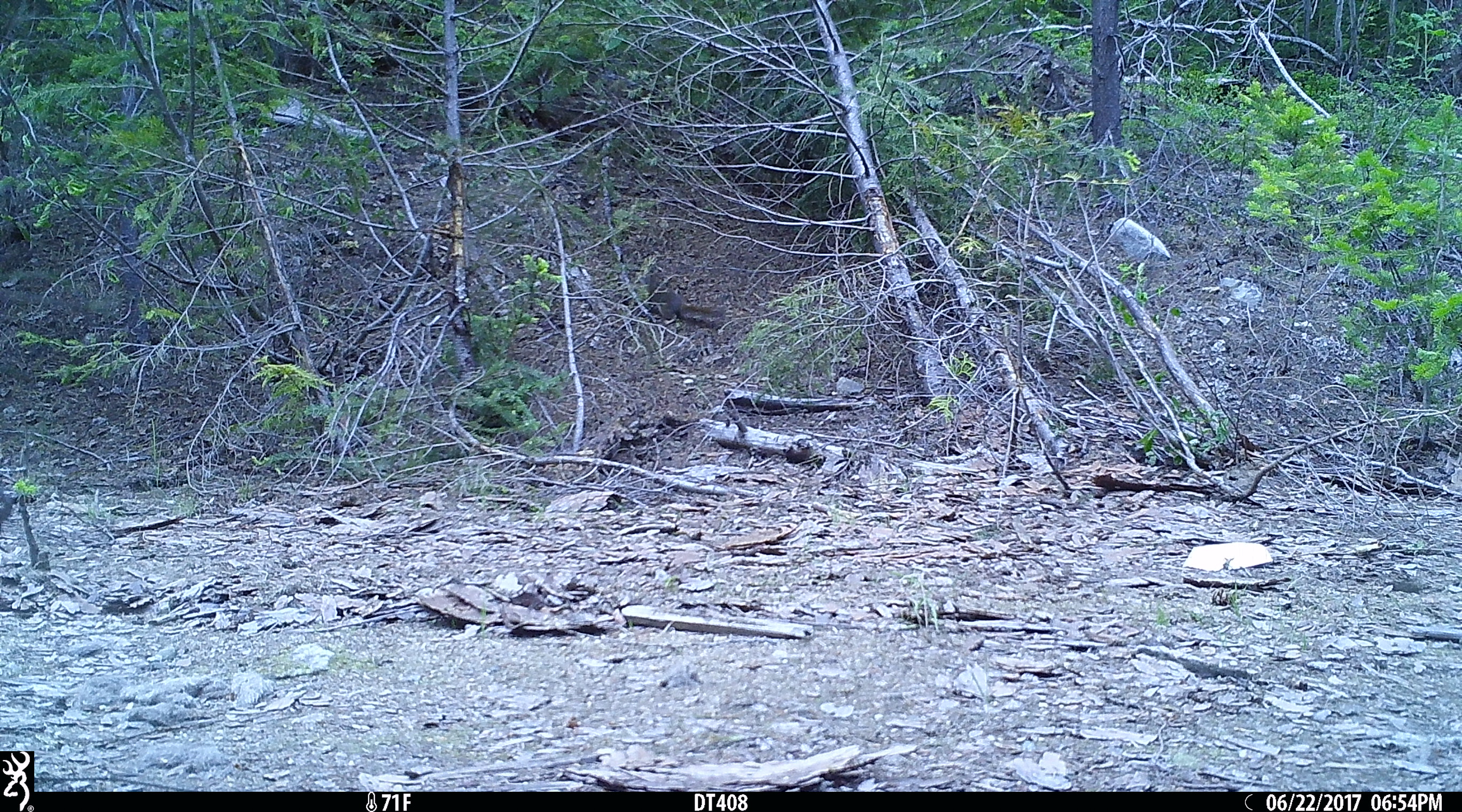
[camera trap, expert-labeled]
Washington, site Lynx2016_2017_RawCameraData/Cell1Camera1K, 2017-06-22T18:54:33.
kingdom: Animalia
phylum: Chordata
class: Mammalia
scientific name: Mammalia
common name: small mammal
Small mammal (Mammalia). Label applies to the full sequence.